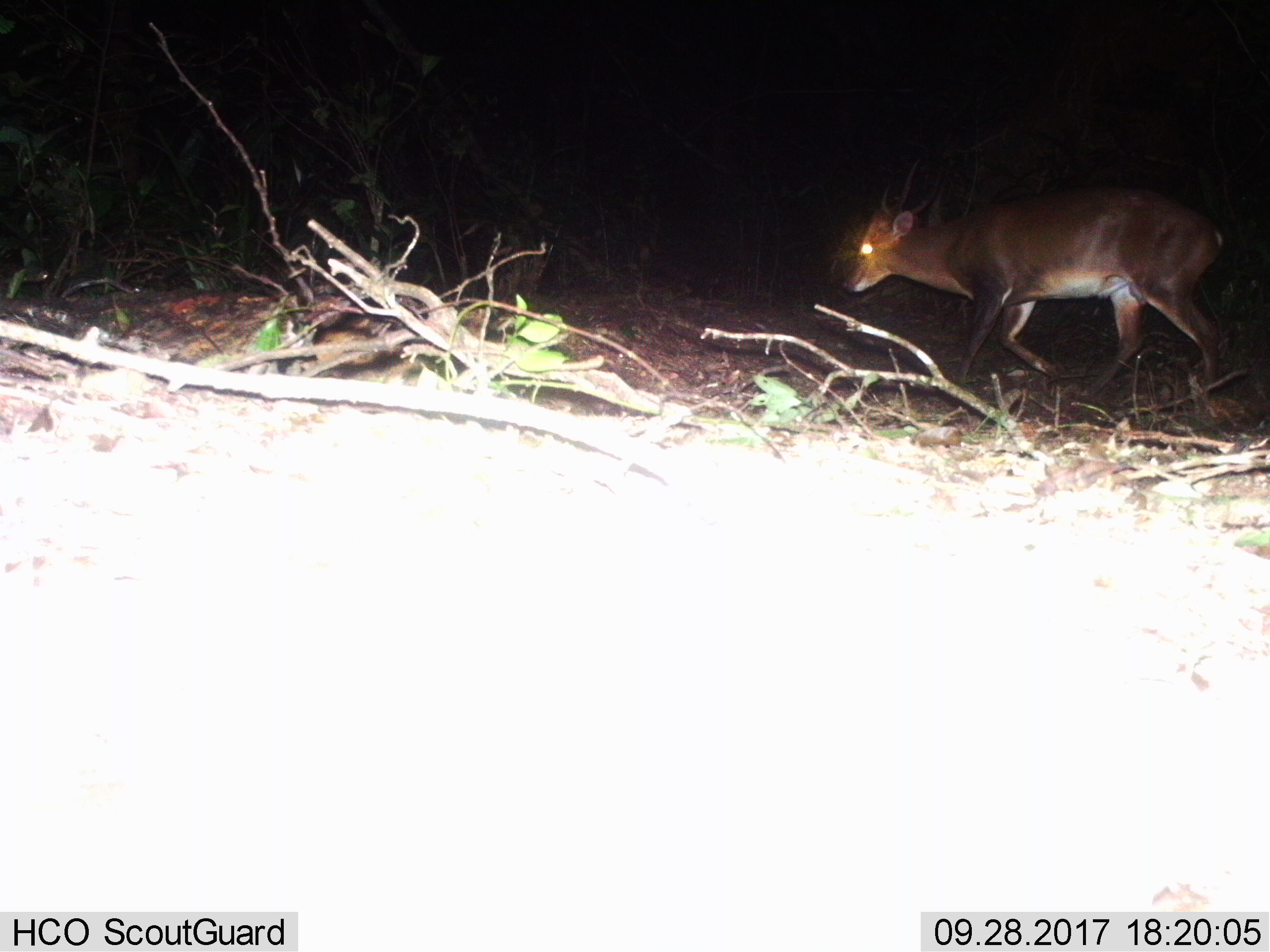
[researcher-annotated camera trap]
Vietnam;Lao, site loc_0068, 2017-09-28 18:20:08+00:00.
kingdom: Animalia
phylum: Chordata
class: Mammalia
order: Artiodactyla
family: Cervidae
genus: Muntiacus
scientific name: Muntiacus vuquangensis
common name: large-antlered muntjac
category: large antlered muntjac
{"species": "large antlered muntjac (large-antlered muntjac) (Muntiacus vuquangensis)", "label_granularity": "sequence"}